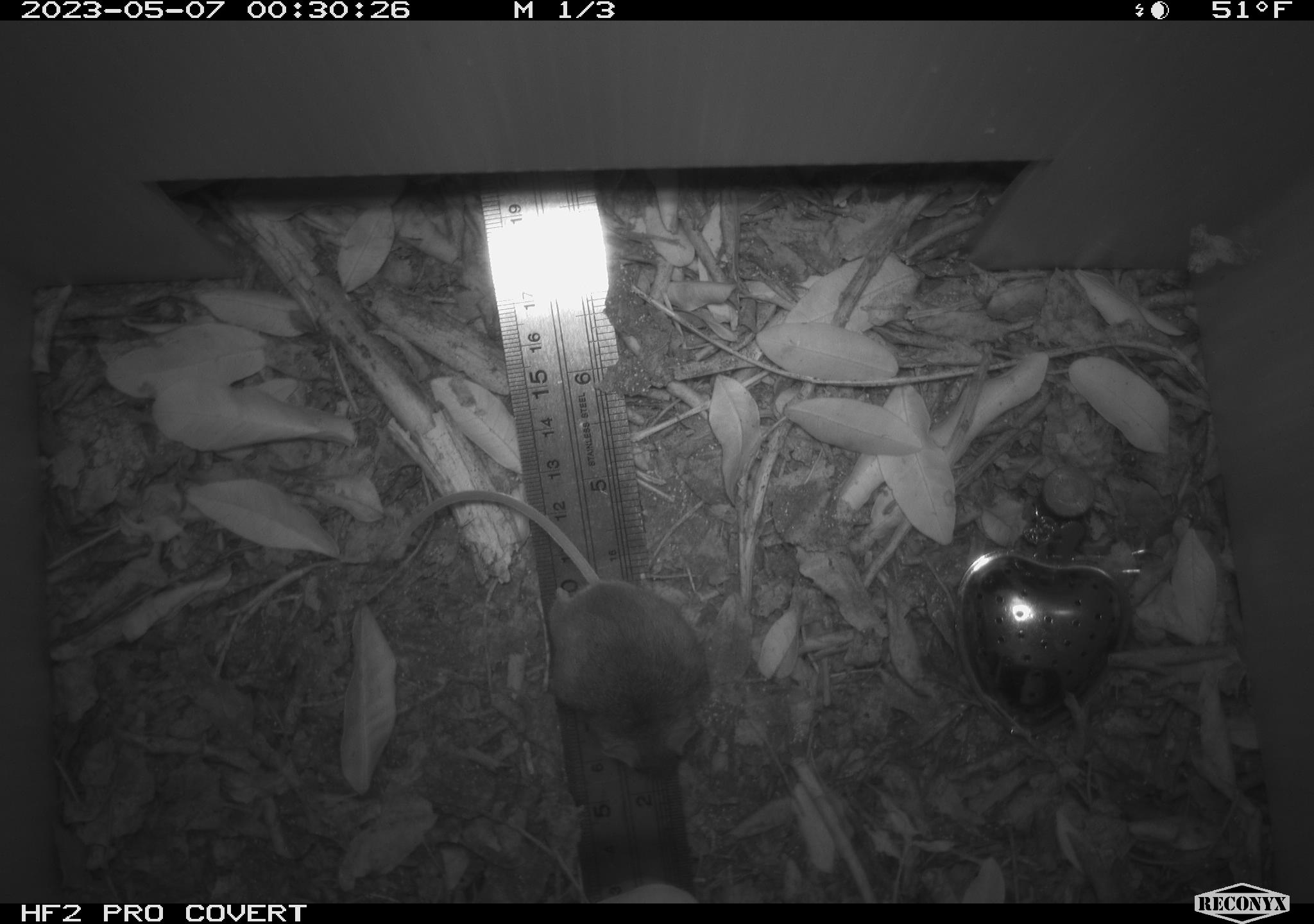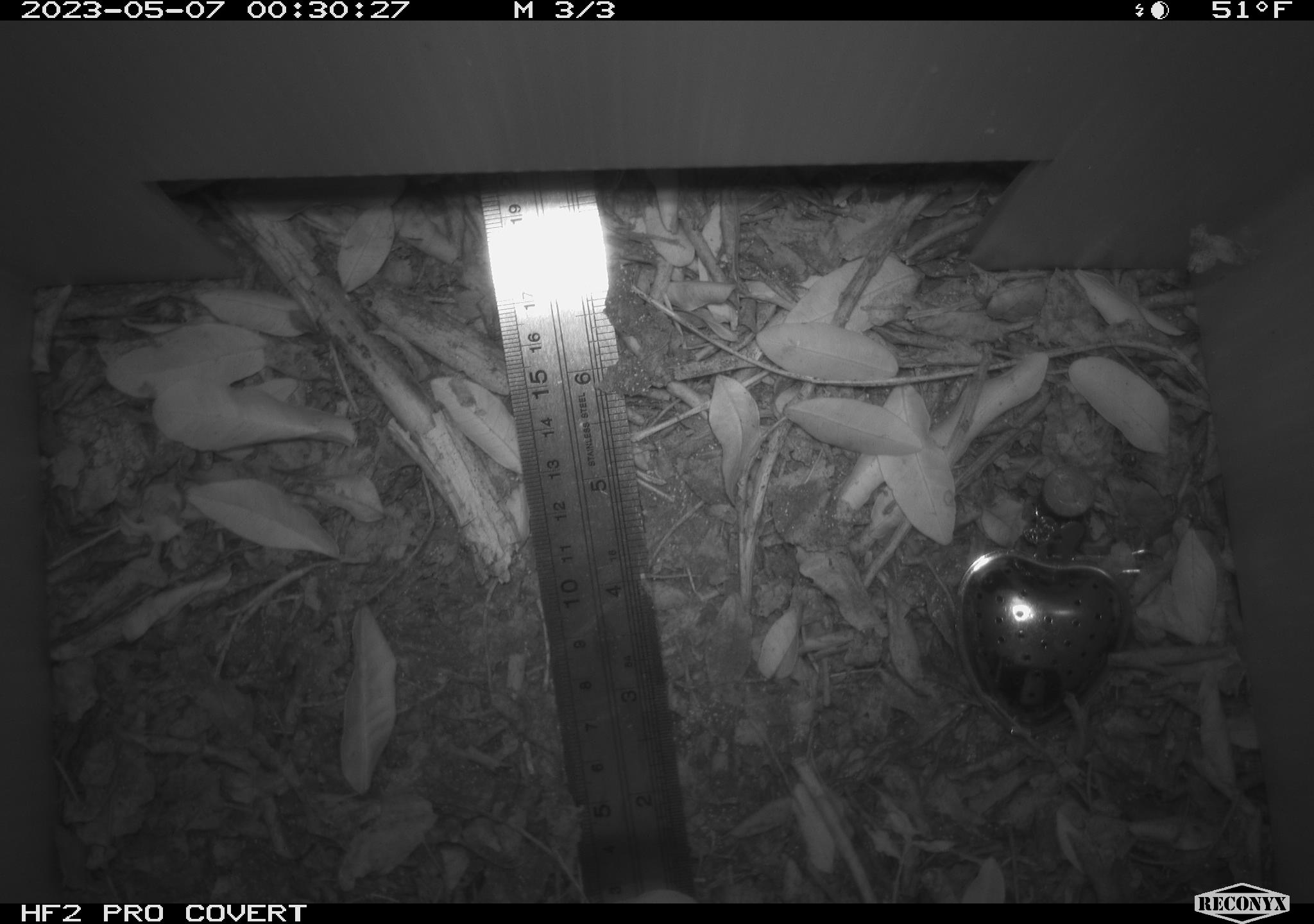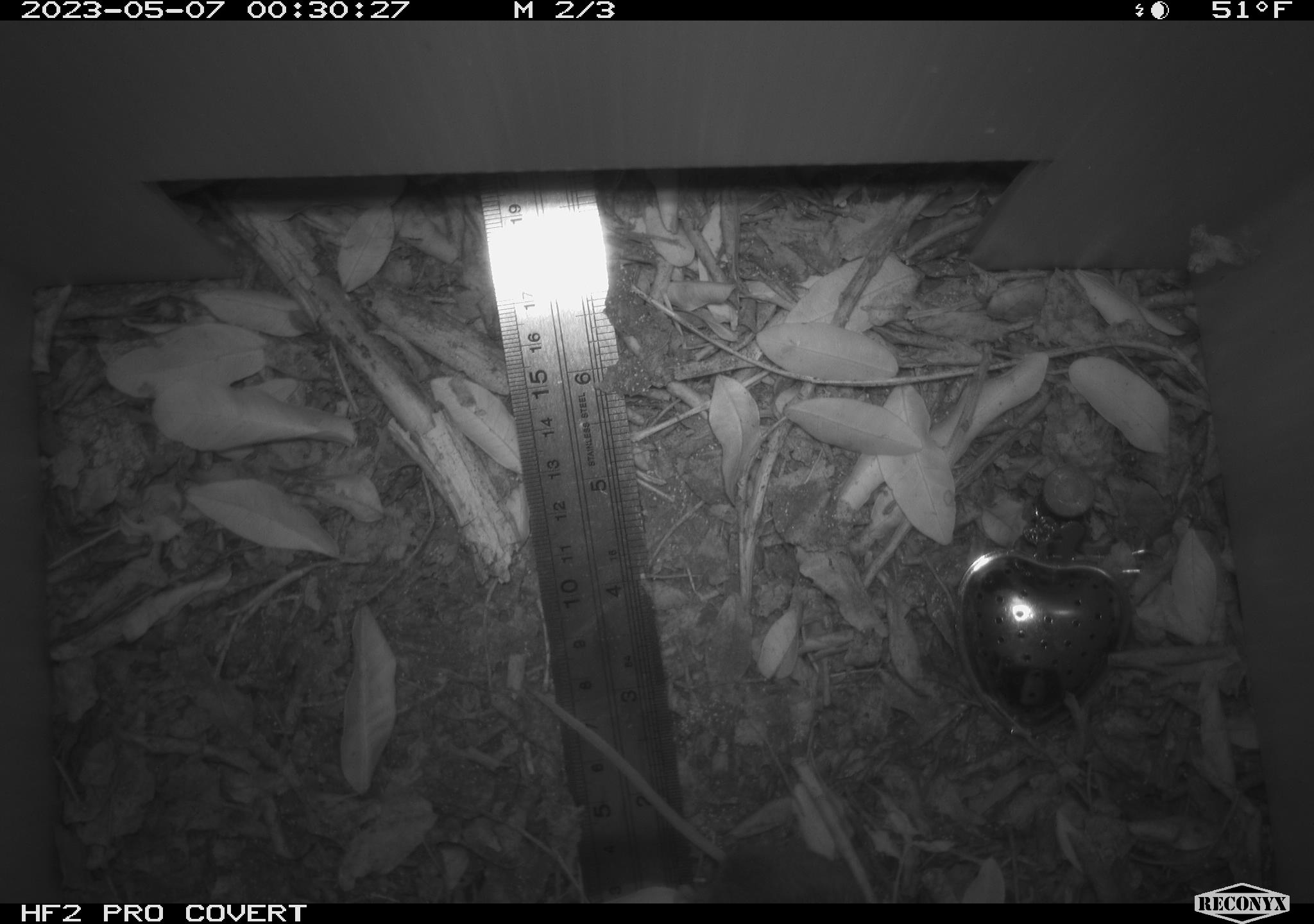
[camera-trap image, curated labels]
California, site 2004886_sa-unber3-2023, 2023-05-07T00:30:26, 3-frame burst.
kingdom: Animalia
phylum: Chordata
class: Mammalia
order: Rodentia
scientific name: Rodentia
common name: mouse species